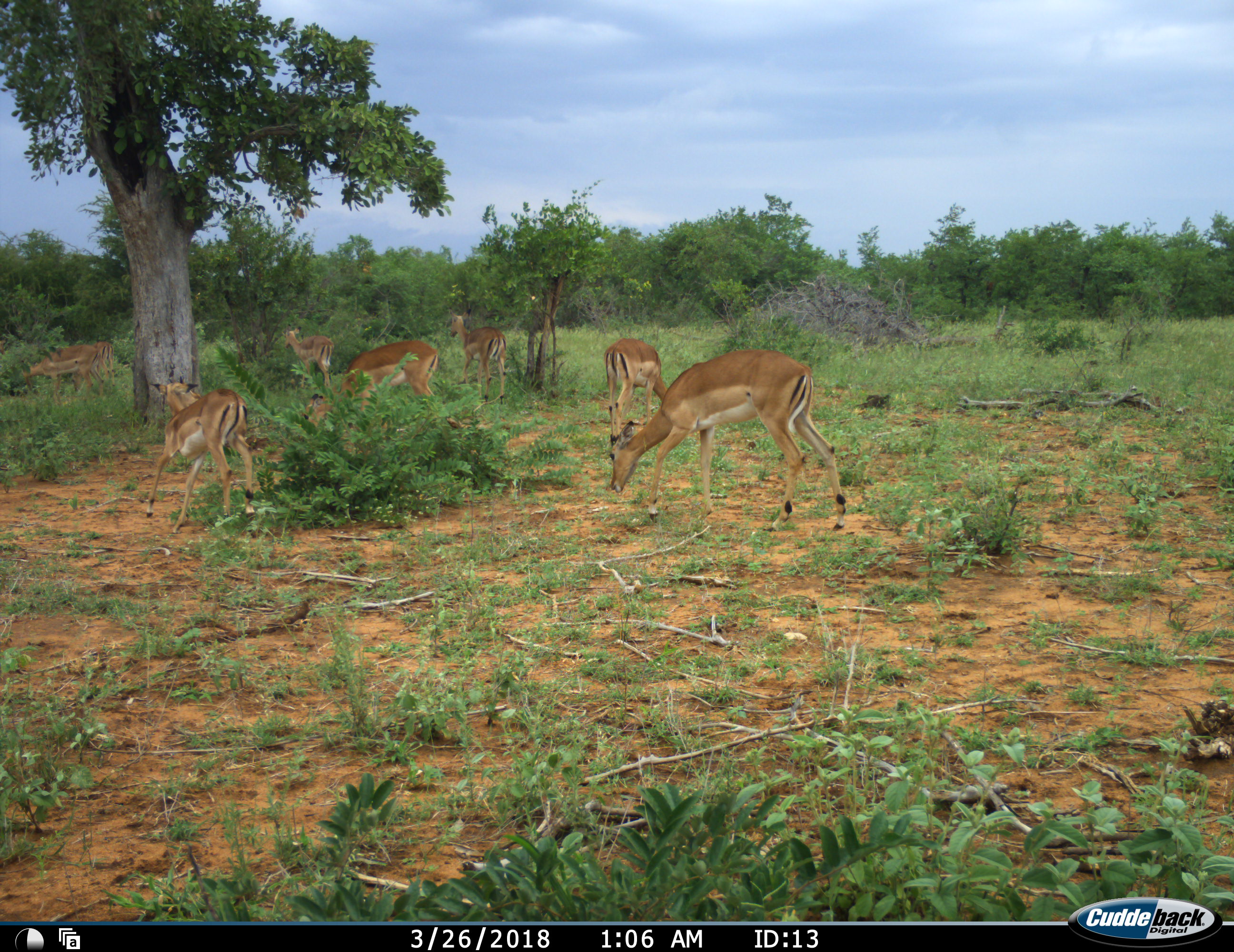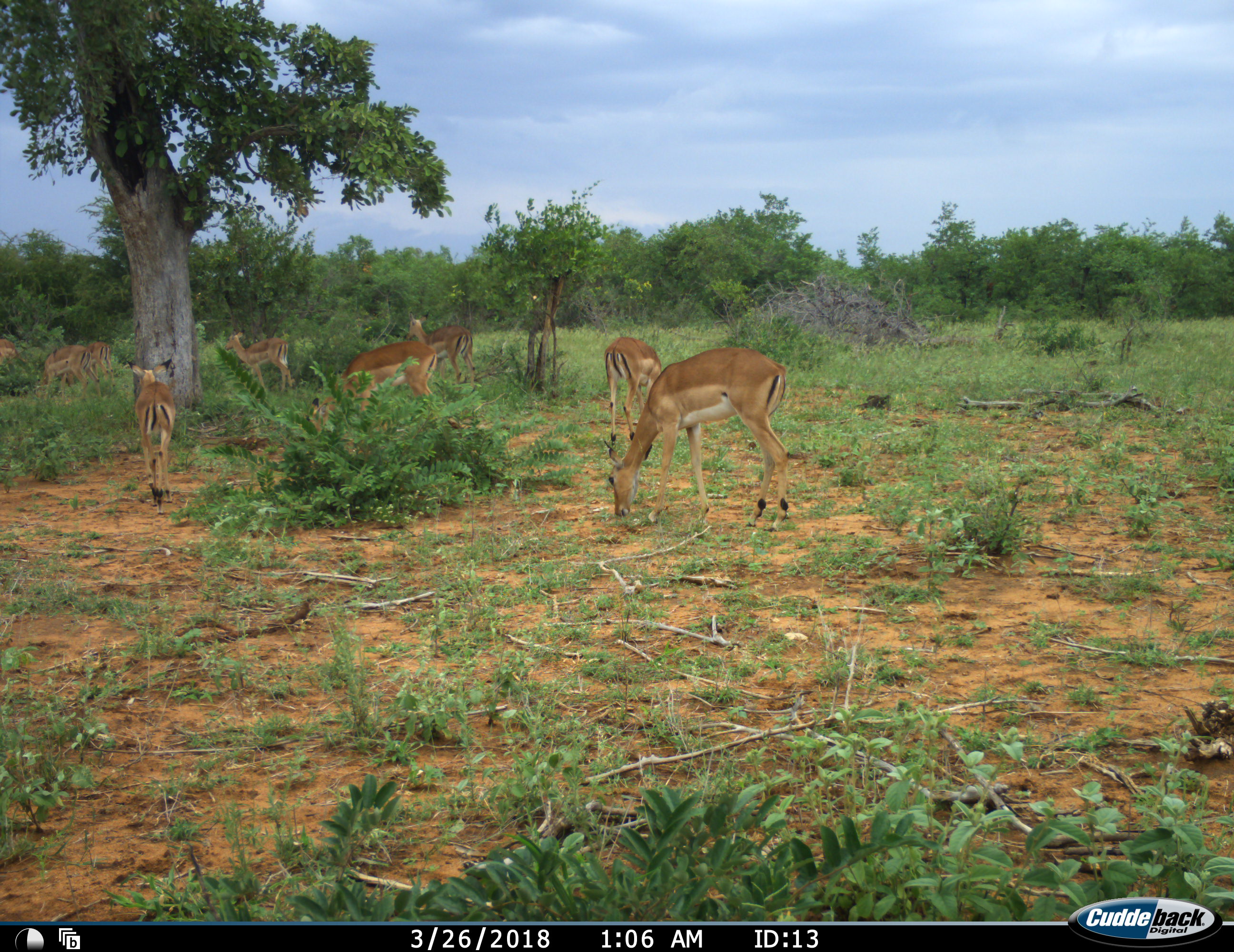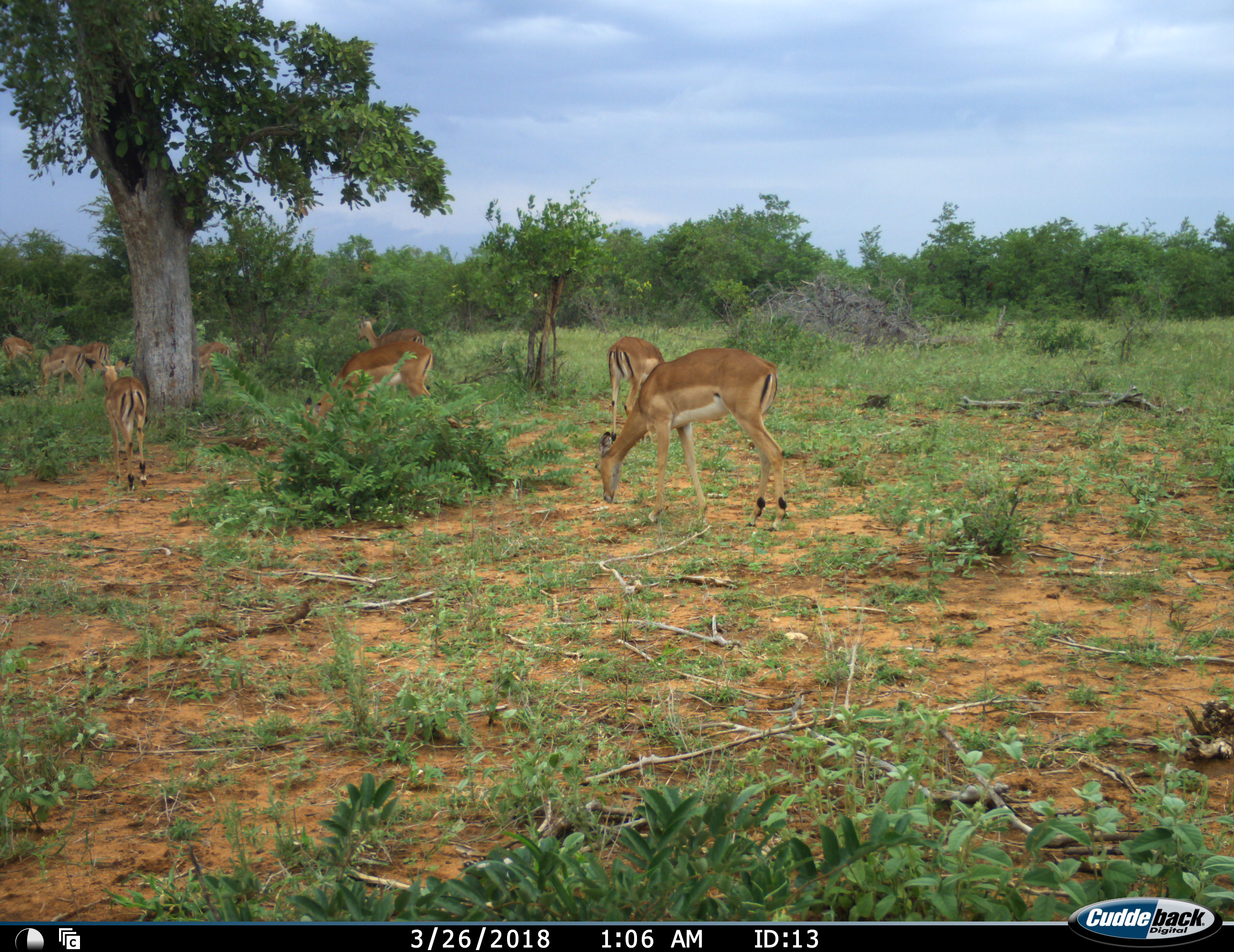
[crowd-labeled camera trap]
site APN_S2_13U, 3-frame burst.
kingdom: Animalia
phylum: Chordata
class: Mammalia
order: Artiodactyla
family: Bovidae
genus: Aepyceros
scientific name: Aepyceros melampus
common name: impala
Impala (Aepyceros melampus), count 9. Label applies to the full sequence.